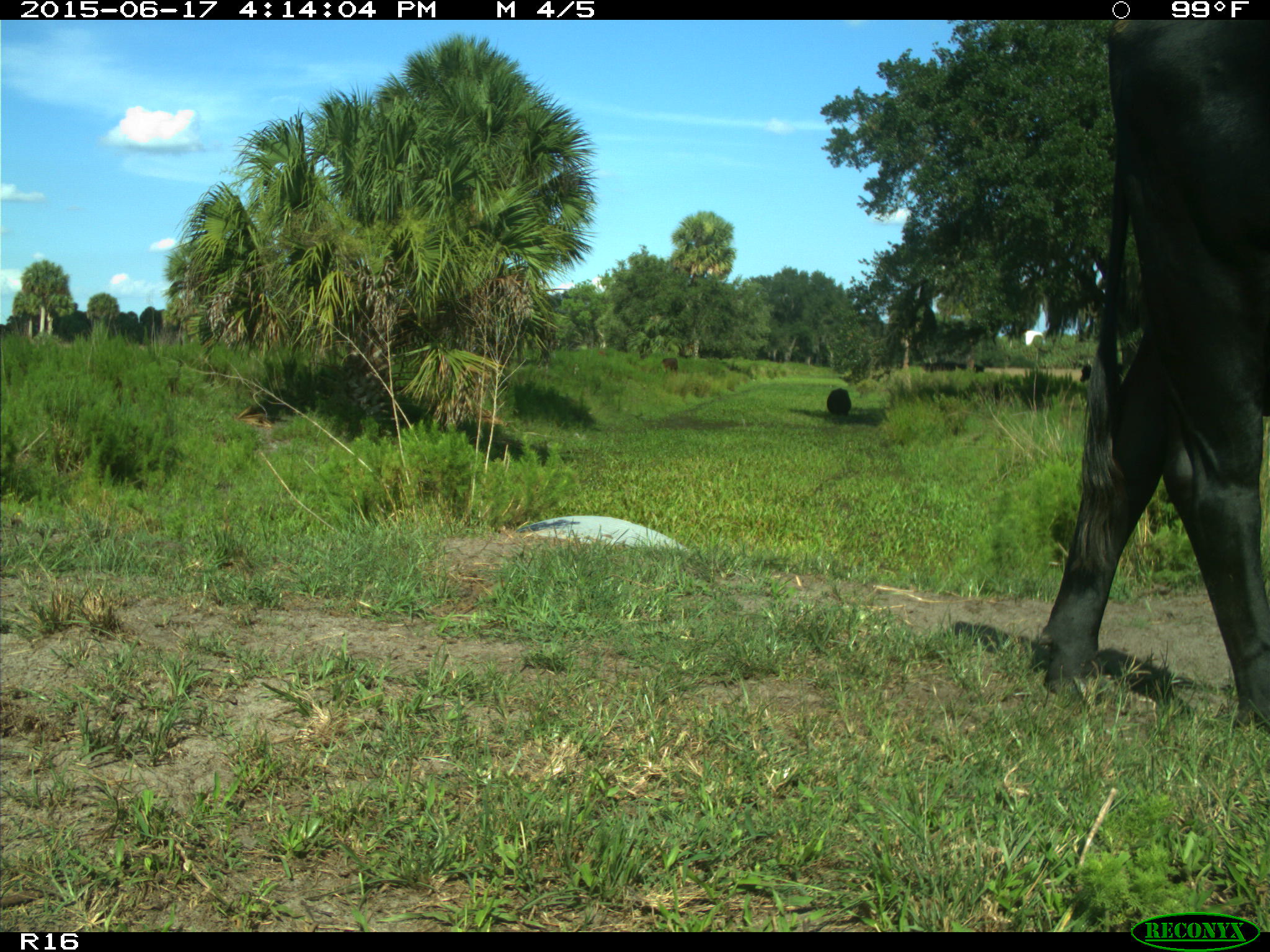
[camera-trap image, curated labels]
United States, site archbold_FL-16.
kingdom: Animalia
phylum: Chordata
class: Mammalia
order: Artiodactyla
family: Bovidae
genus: Bos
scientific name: Bos taurus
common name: domestic cow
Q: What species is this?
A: Bos taurus (domestic cow).